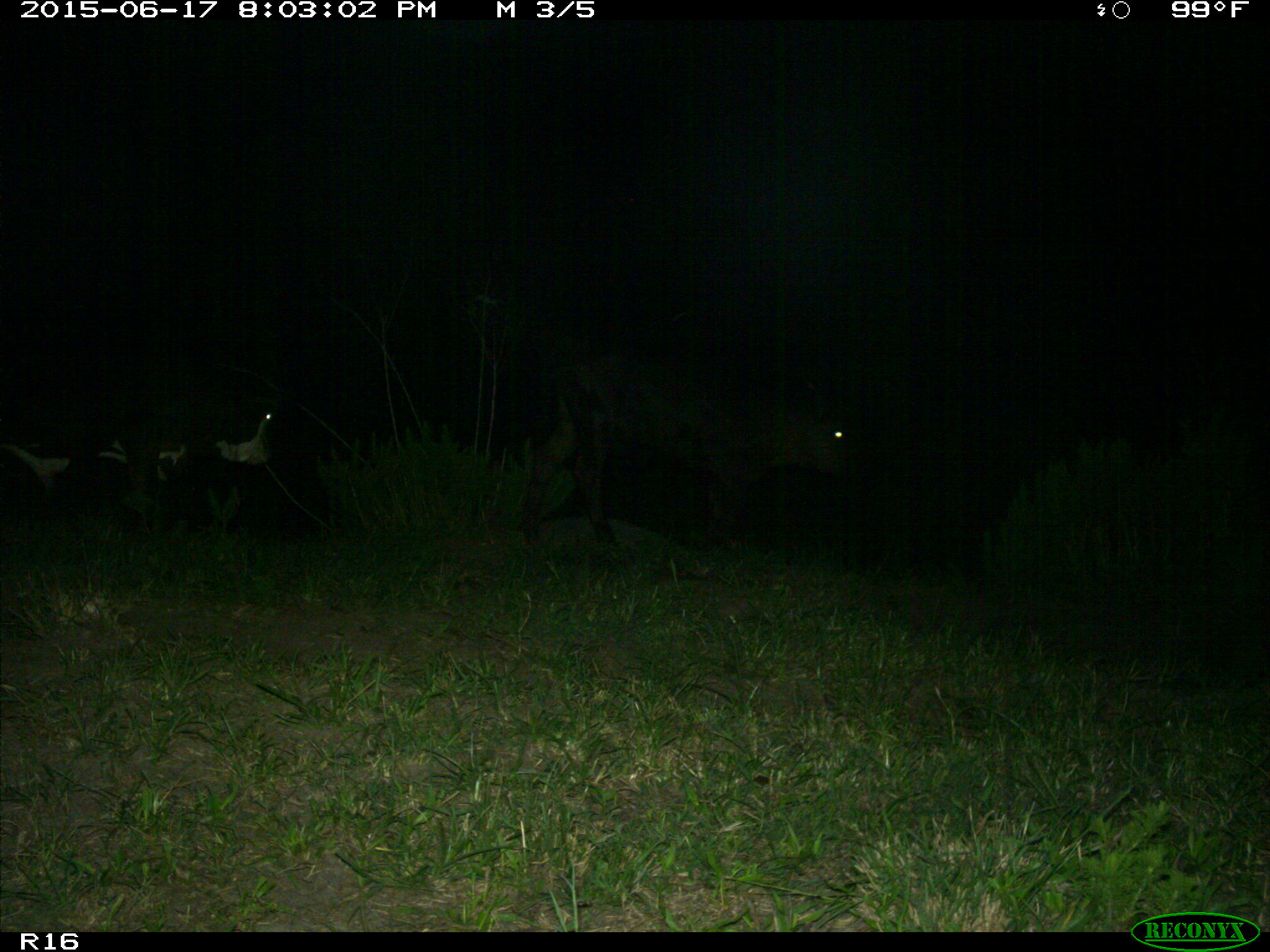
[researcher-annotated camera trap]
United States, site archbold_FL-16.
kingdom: Animalia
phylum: Chordata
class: Mammalia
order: Artiodactyla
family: Bovidae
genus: Bos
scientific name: Bos taurus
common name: domestic cow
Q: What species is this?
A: Bos taurus (domestic cow).